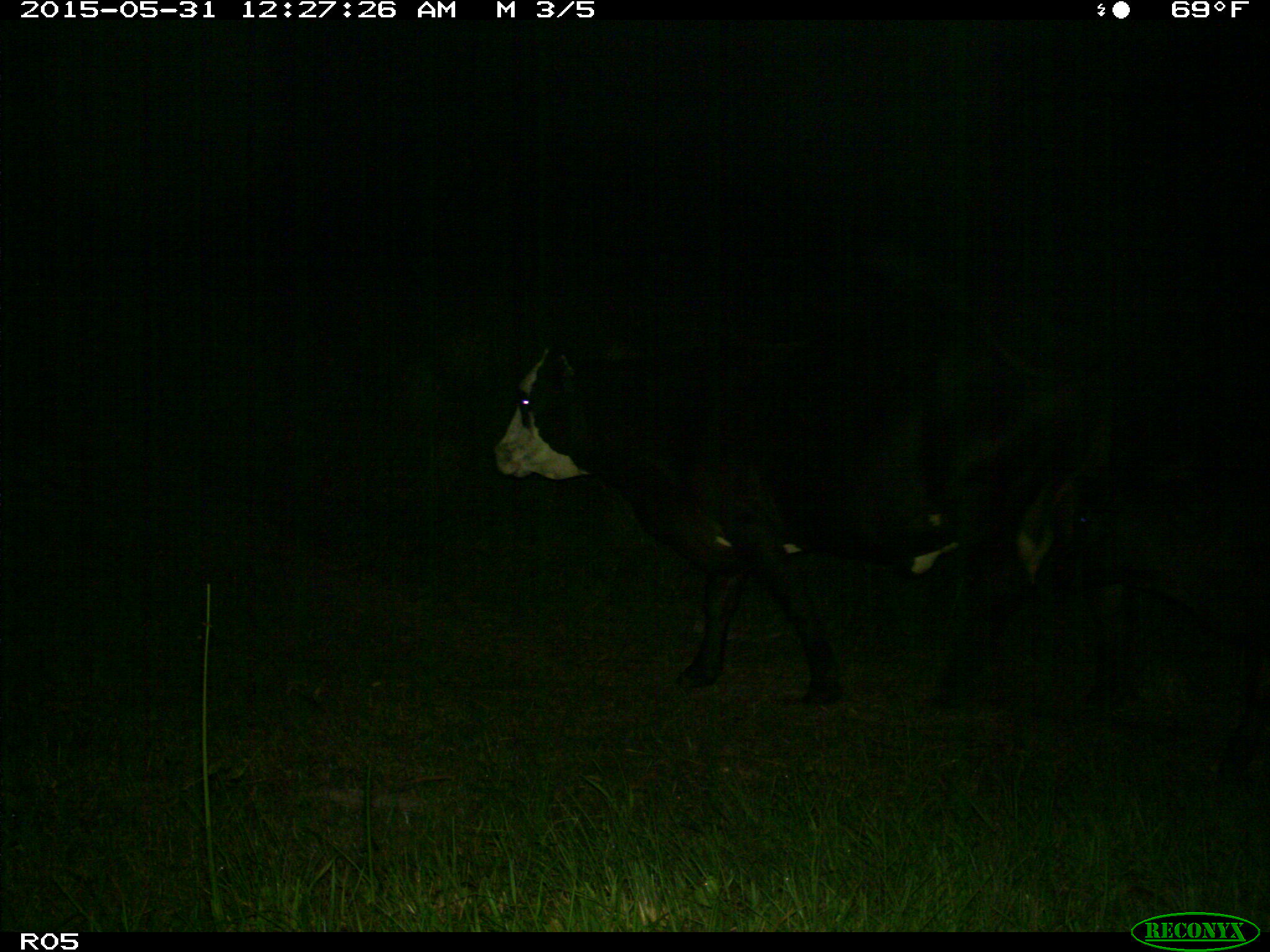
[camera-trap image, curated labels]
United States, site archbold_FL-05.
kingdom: Animalia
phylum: Chordata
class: Mammalia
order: Artiodactyla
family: Bovidae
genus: Bos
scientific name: Bos taurus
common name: domestic cow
Bos taurus (domestic cow).